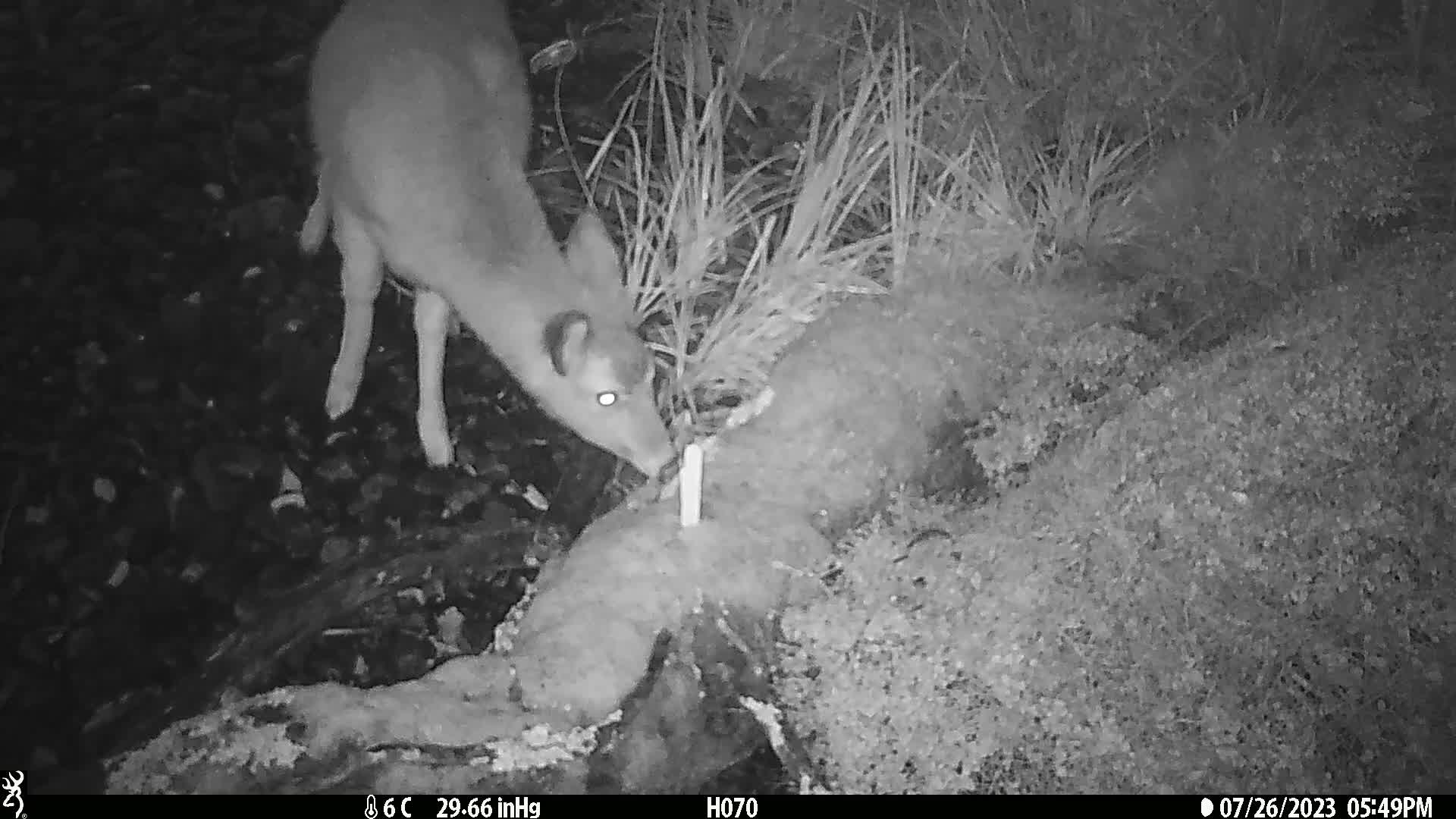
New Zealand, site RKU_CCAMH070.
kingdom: Animalia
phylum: Chordata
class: Mammalia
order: Artiodactyla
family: Cervidae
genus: Odocoileus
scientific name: Odocoileus virginianus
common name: white-tailed deer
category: white tailed deer